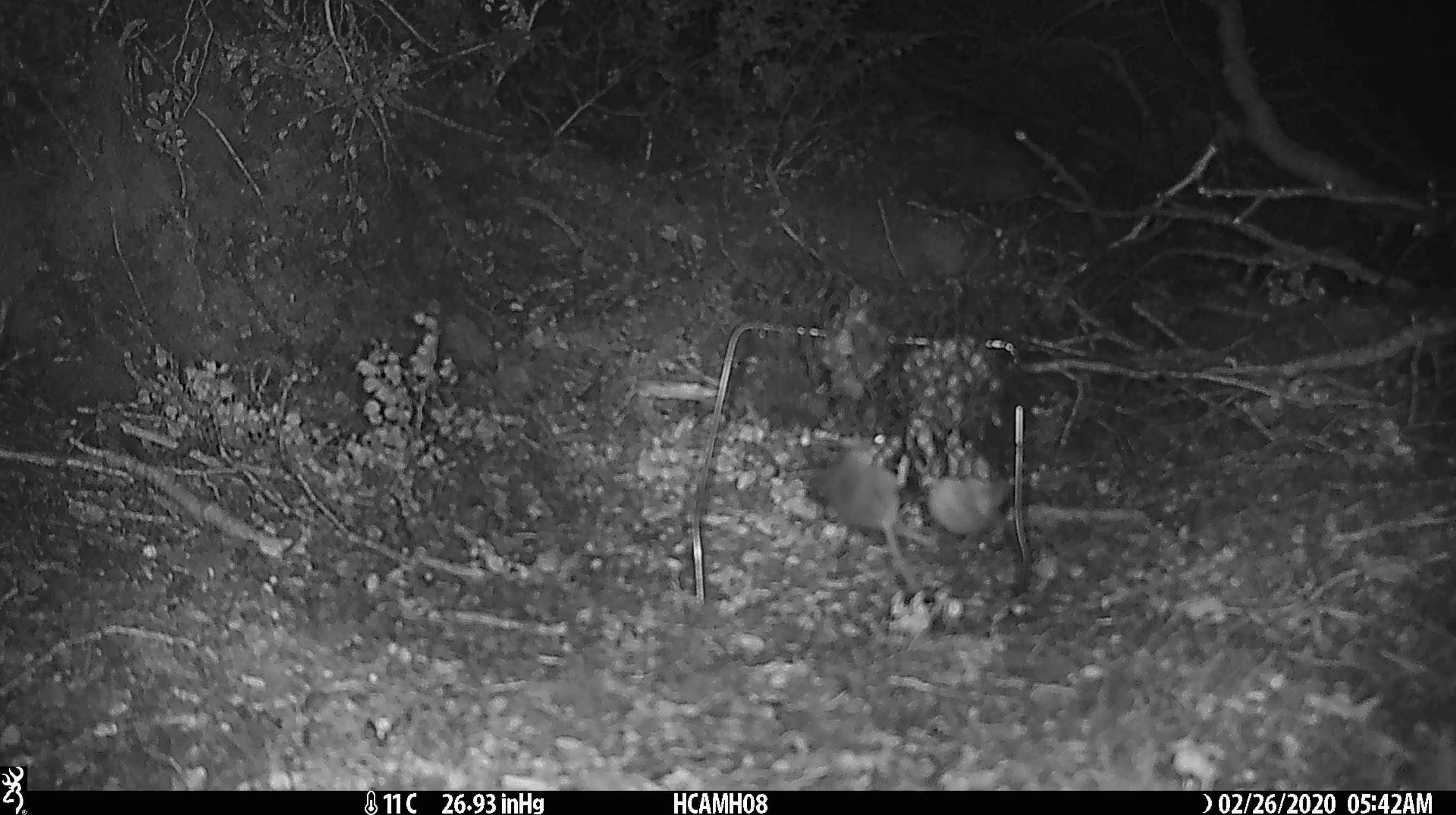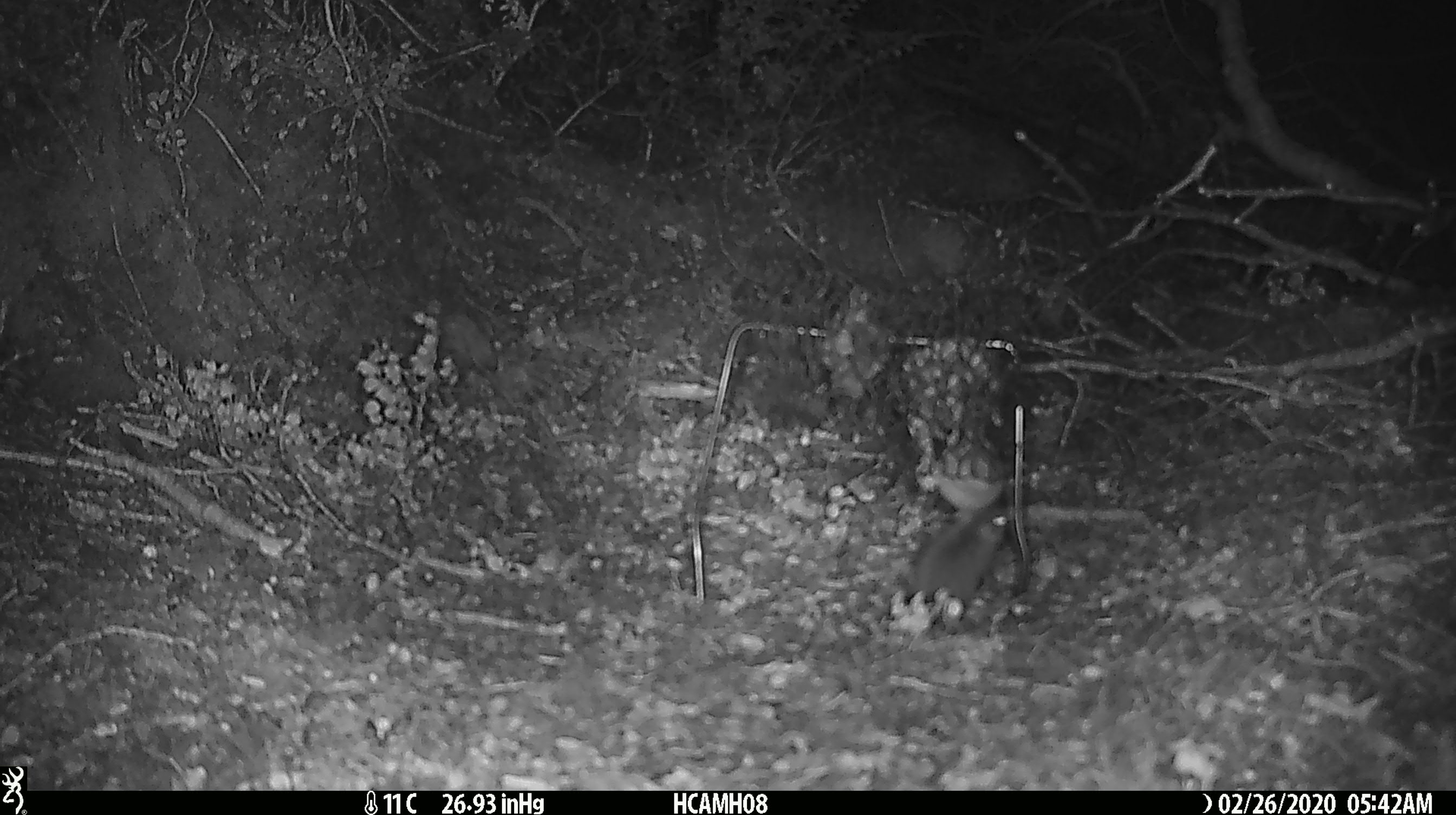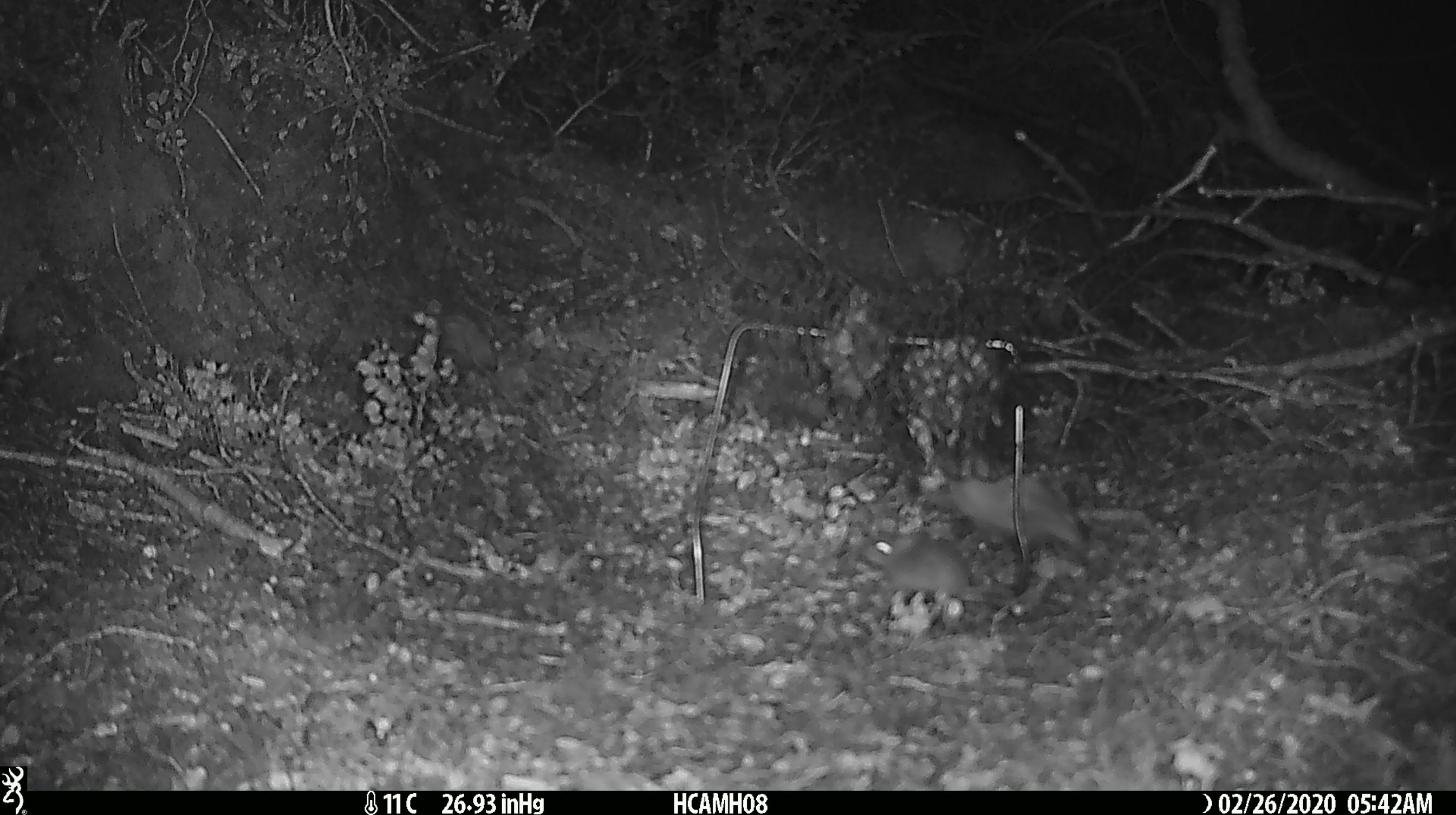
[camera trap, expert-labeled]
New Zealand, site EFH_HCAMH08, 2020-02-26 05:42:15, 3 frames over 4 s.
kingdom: Animalia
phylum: Chordata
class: Mammalia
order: Rodentia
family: Muridae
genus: Mus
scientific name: Mus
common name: mouse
Mouse (Mus).